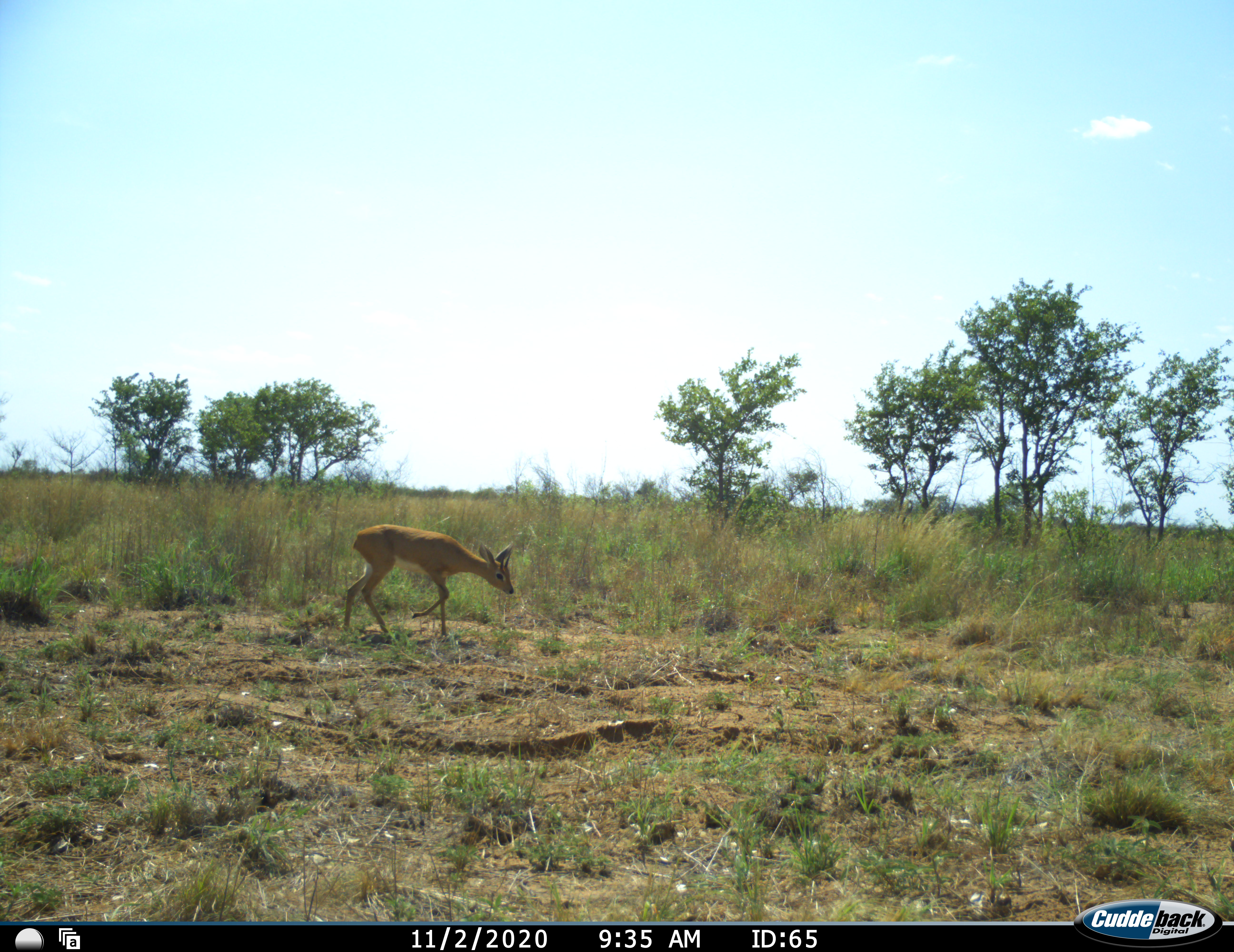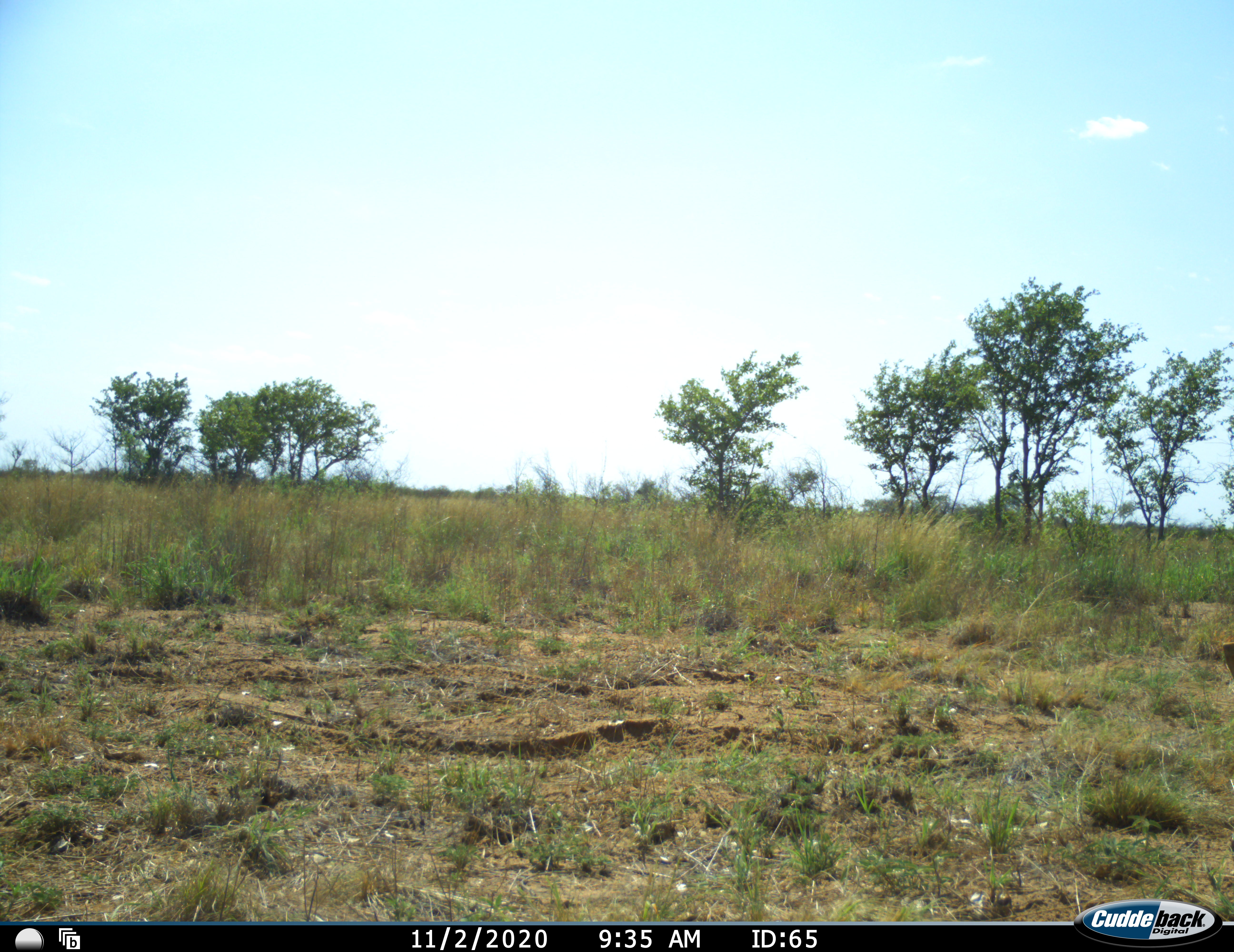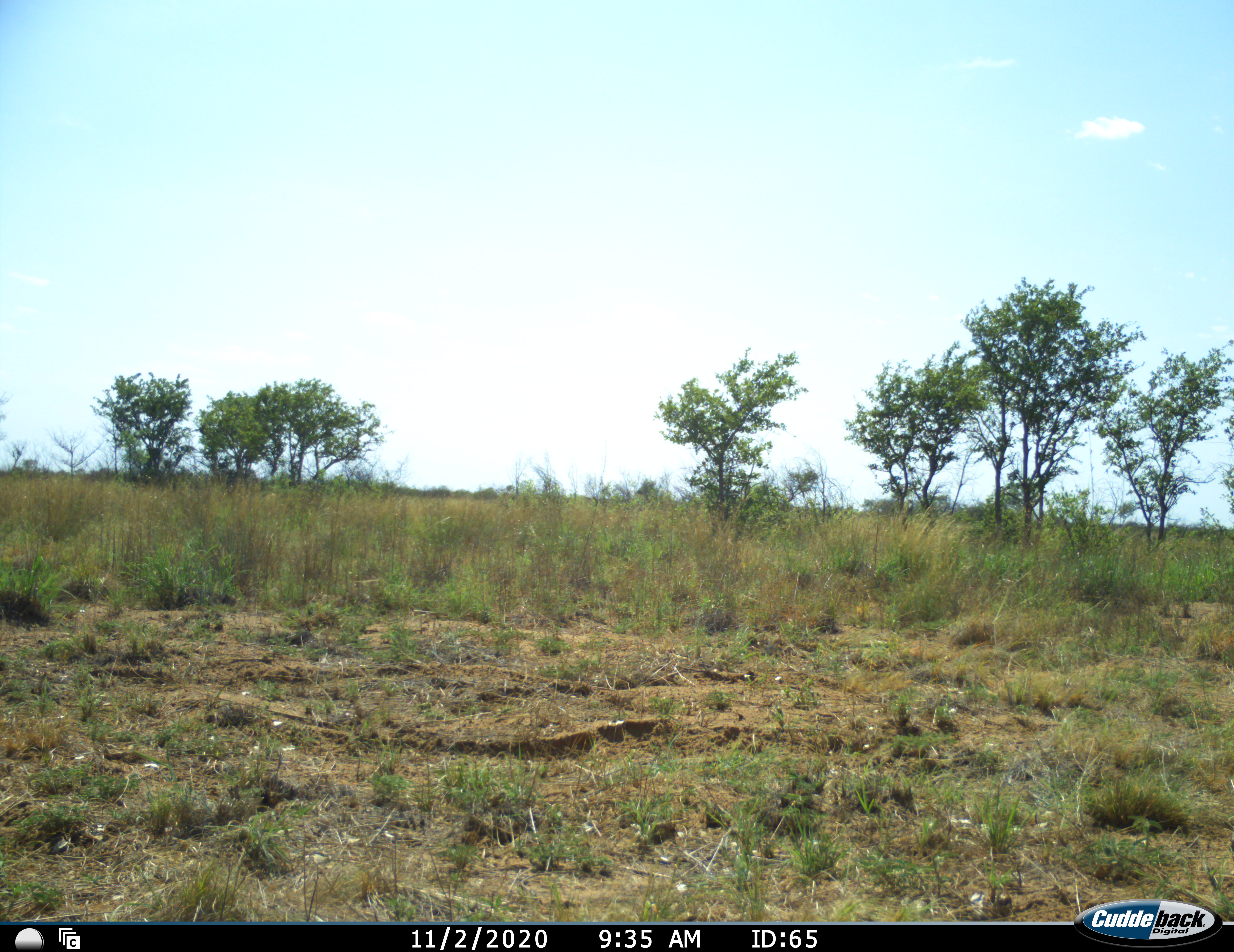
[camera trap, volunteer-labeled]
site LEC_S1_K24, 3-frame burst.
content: unidentified animal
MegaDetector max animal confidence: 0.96